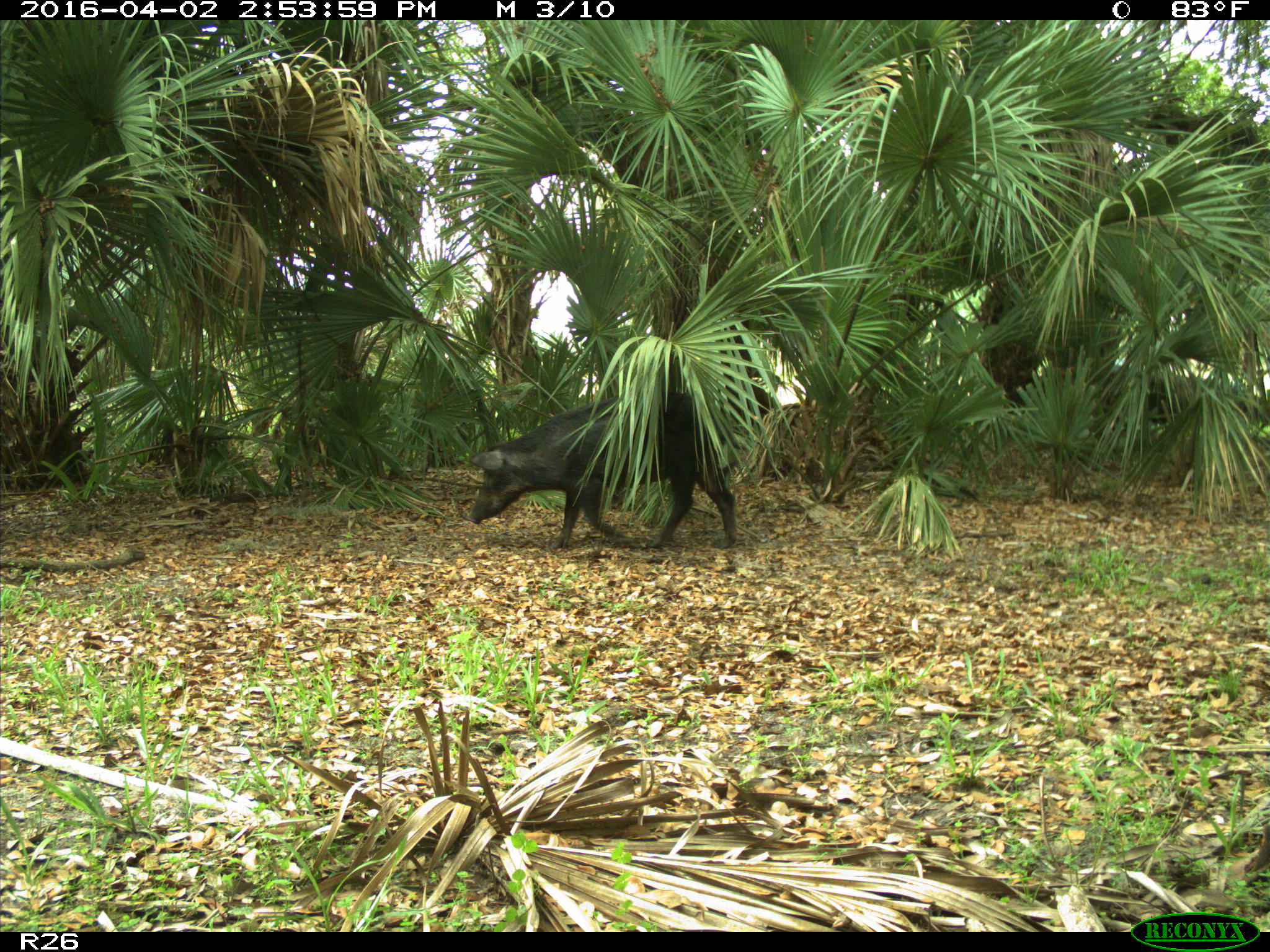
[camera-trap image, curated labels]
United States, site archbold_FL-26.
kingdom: Animalia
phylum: Chordata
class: Mammalia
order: Artiodactyla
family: Suidae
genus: Sus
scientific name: Sus scrofa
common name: wild boar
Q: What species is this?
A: Sus scrofa (wild boar).